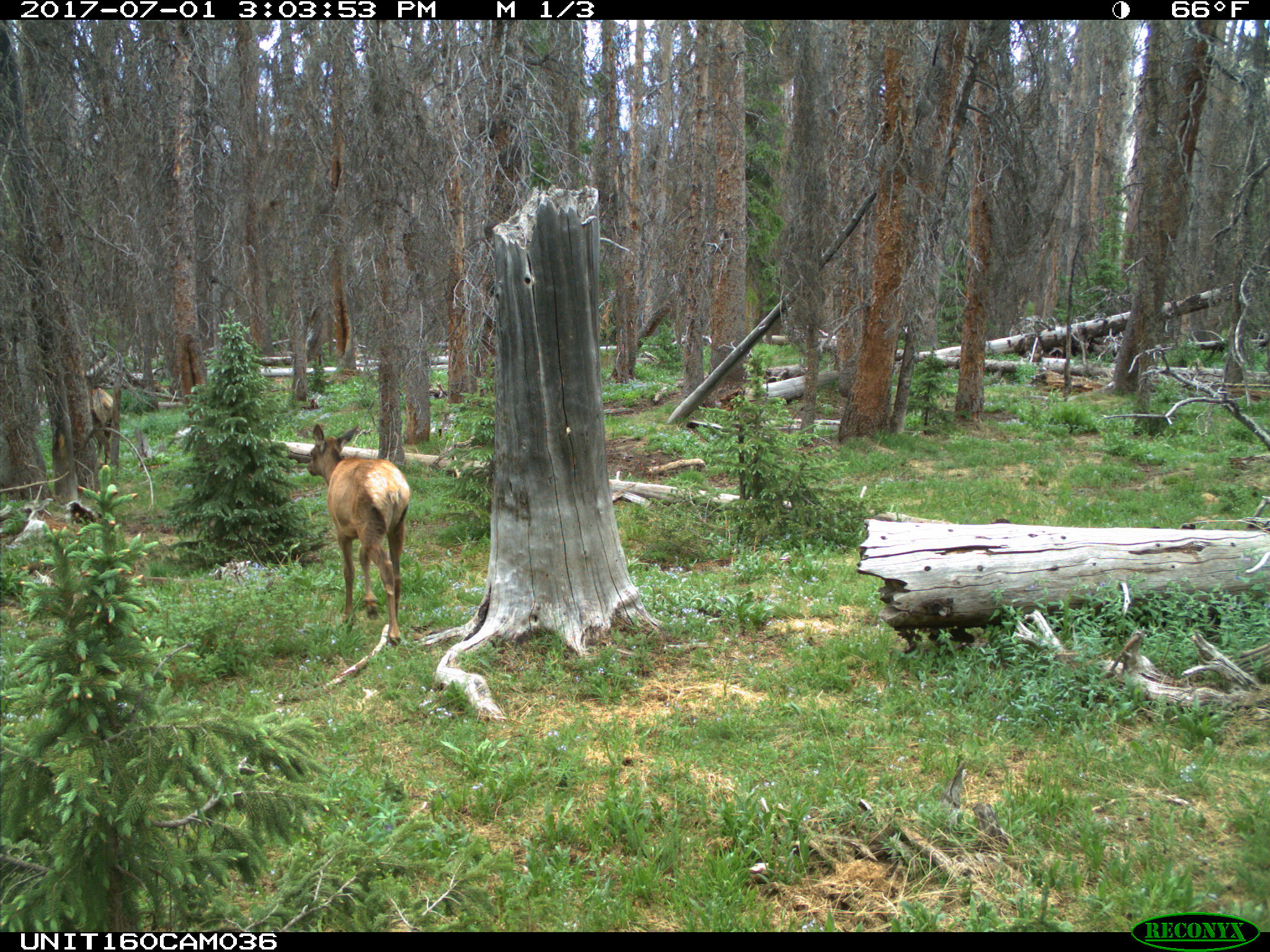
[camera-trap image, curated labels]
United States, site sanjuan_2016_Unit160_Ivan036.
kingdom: Animalia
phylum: Chordata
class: Mammalia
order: Artiodactyla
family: Cervidae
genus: Cervus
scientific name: Cervus elaphus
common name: red deer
Cervus elaphus (red deer).